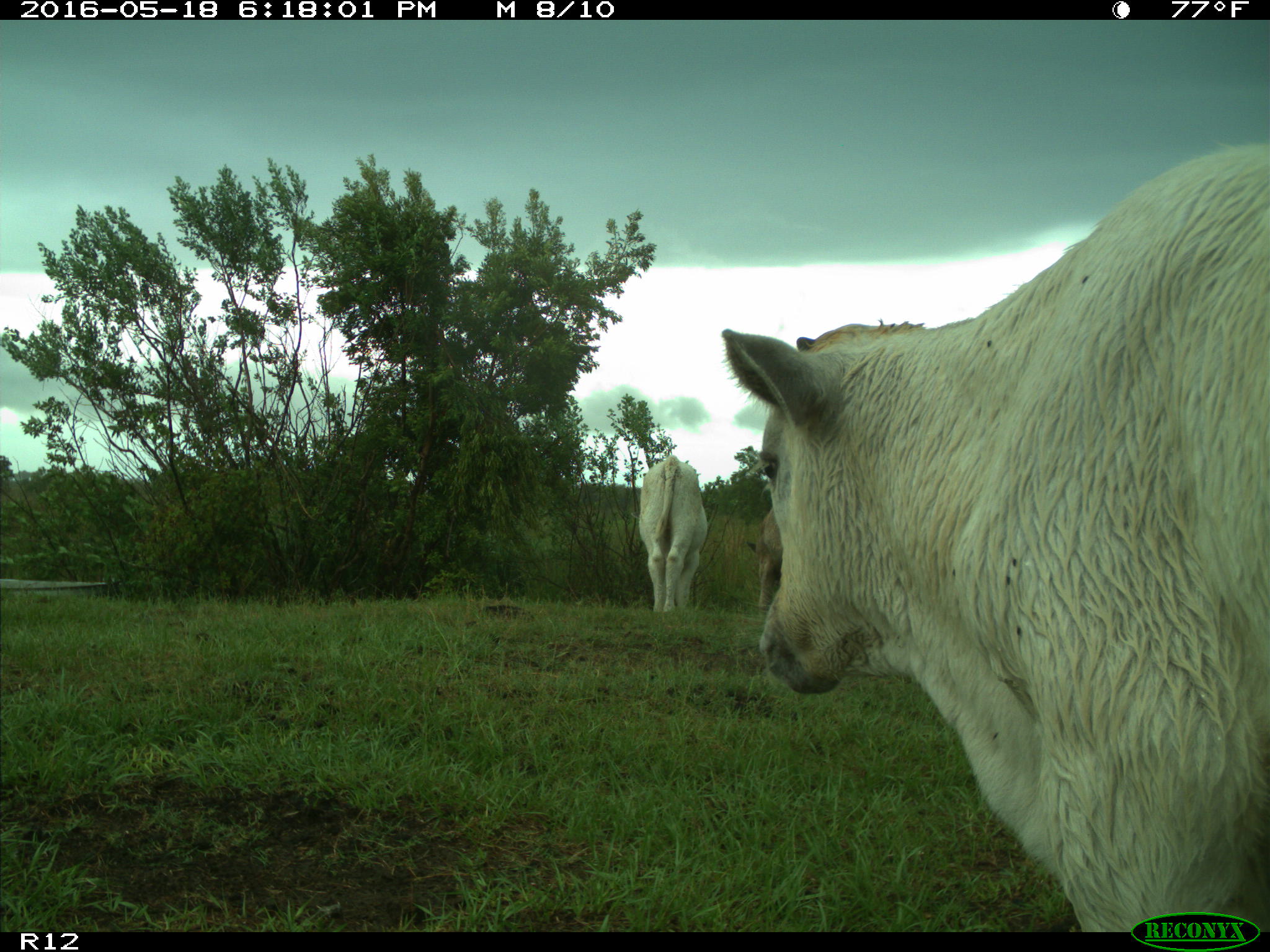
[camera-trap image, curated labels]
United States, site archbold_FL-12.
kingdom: Animalia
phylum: Chordata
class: Mammalia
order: Artiodactyla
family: Bovidae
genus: Bos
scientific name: Bos taurus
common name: domestic cow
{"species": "Bos taurus (domestic cow)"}